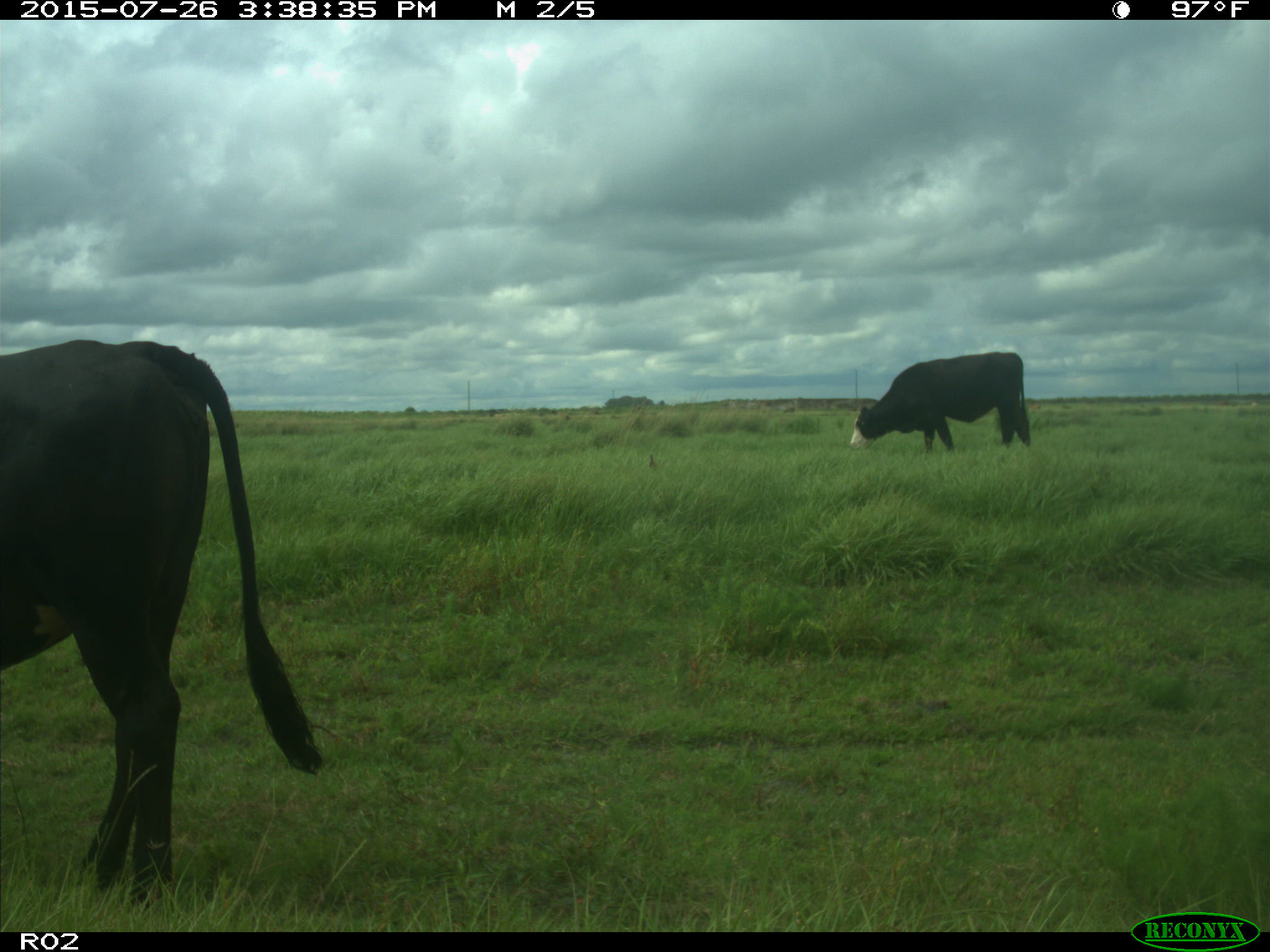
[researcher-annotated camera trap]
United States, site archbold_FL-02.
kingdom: Animalia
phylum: Chordata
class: Mammalia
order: Artiodactyla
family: Bovidae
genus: Bos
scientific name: Bos taurus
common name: domestic cow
Bos taurus (domestic cow).